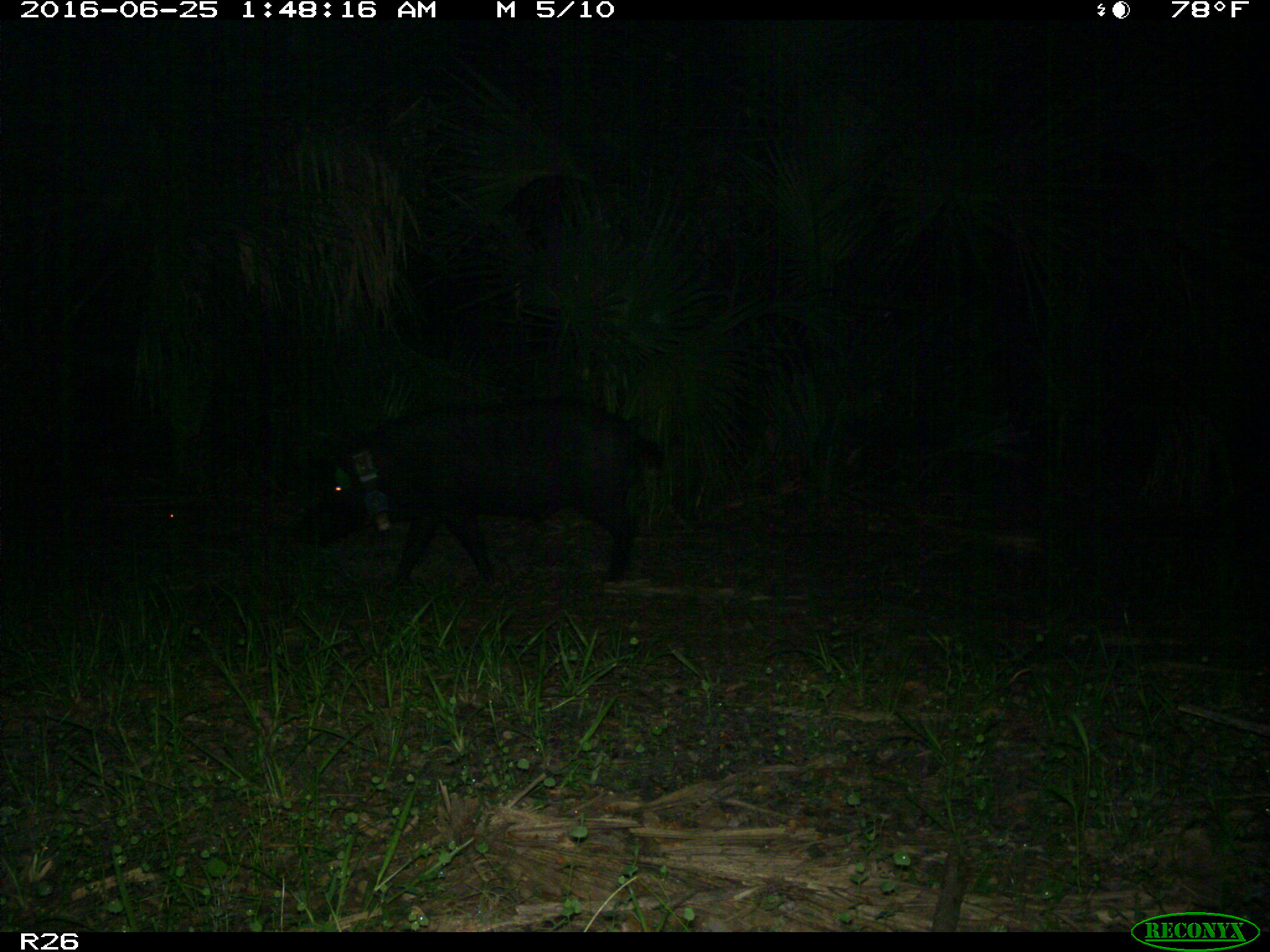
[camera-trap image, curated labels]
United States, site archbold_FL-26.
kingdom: Animalia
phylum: Chordata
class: Mammalia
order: Artiodactyla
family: Suidae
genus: Sus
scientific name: Sus scrofa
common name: wild boar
Sus scrofa (wild boar).